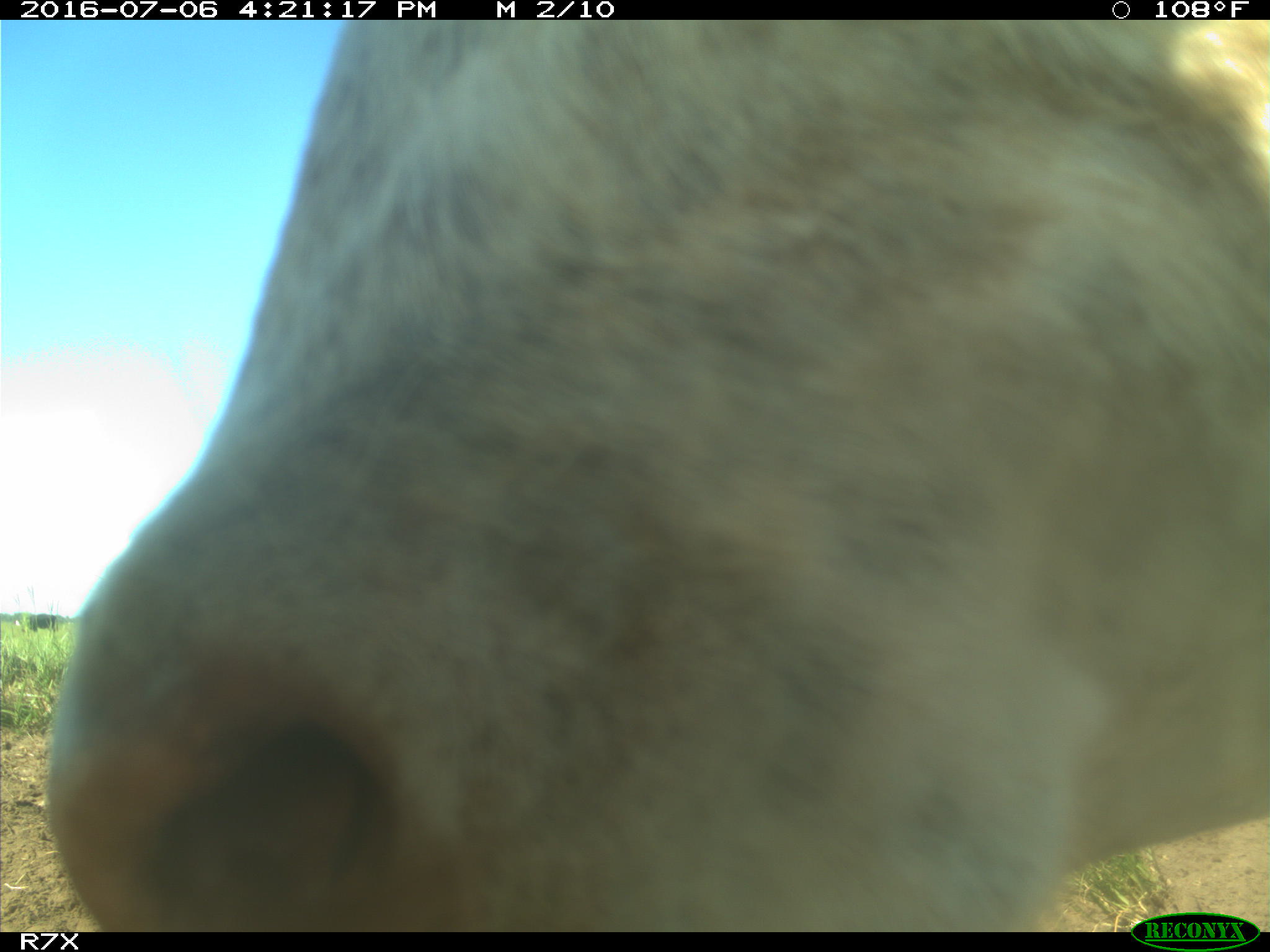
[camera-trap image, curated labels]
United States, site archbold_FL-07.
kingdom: Animalia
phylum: Chordata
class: Mammalia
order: Artiodactyla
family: Bovidae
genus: Bos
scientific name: Bos taurus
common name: domestic cow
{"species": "Bos taurus (domestic cow)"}